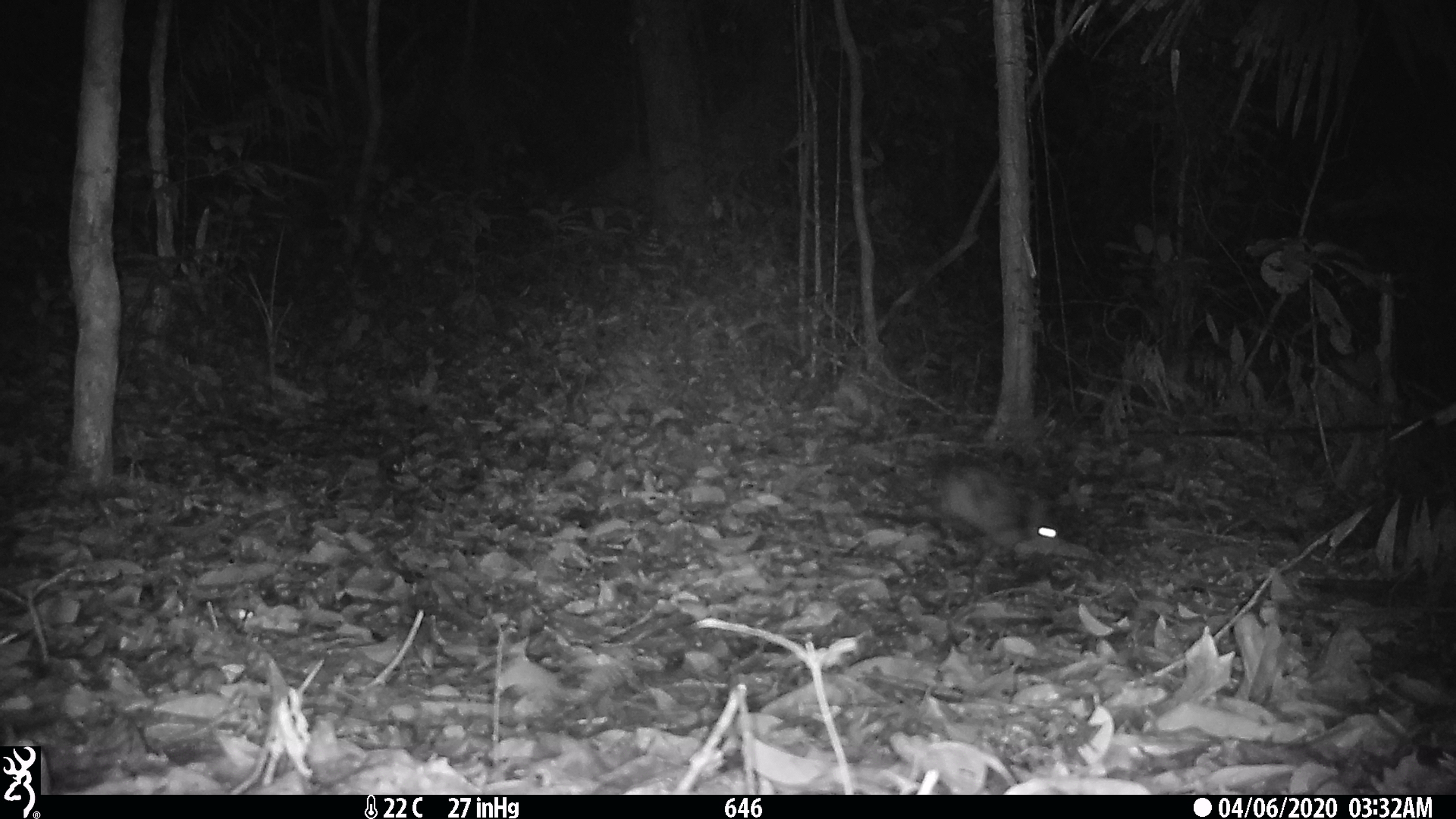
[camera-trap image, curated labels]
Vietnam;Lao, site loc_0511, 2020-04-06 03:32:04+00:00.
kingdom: Animalia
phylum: Chordata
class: Mammalia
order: Lagomorpha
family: Leporidae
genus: Nesolagus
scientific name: Nesolagus timminsi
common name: annamite striped rabbit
Annamite striped rabbit (Nesolagus timminsi). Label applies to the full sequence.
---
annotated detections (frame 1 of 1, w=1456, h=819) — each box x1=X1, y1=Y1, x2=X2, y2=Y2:
annamite striped rabbit: x1=901, y1=460, x2=1103, y2=576